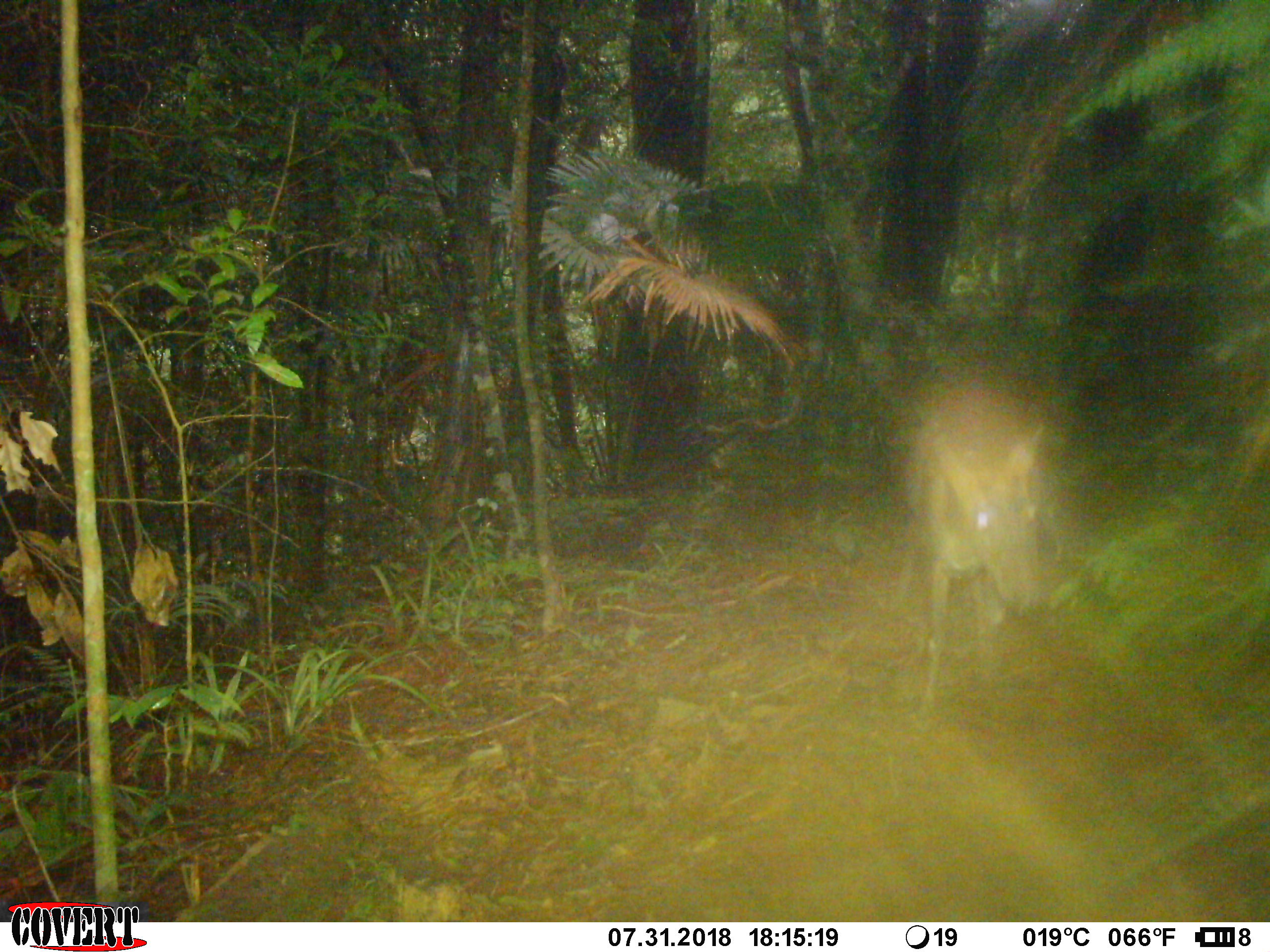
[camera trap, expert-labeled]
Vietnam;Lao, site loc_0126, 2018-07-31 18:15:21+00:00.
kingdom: Animalia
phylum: Chordata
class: Mammalia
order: Artiodactyla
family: Cervidae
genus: Muntiacus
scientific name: Muntiacus rooseveltorum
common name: roosevelt's muntjac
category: roosevelts muntjac group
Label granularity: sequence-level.